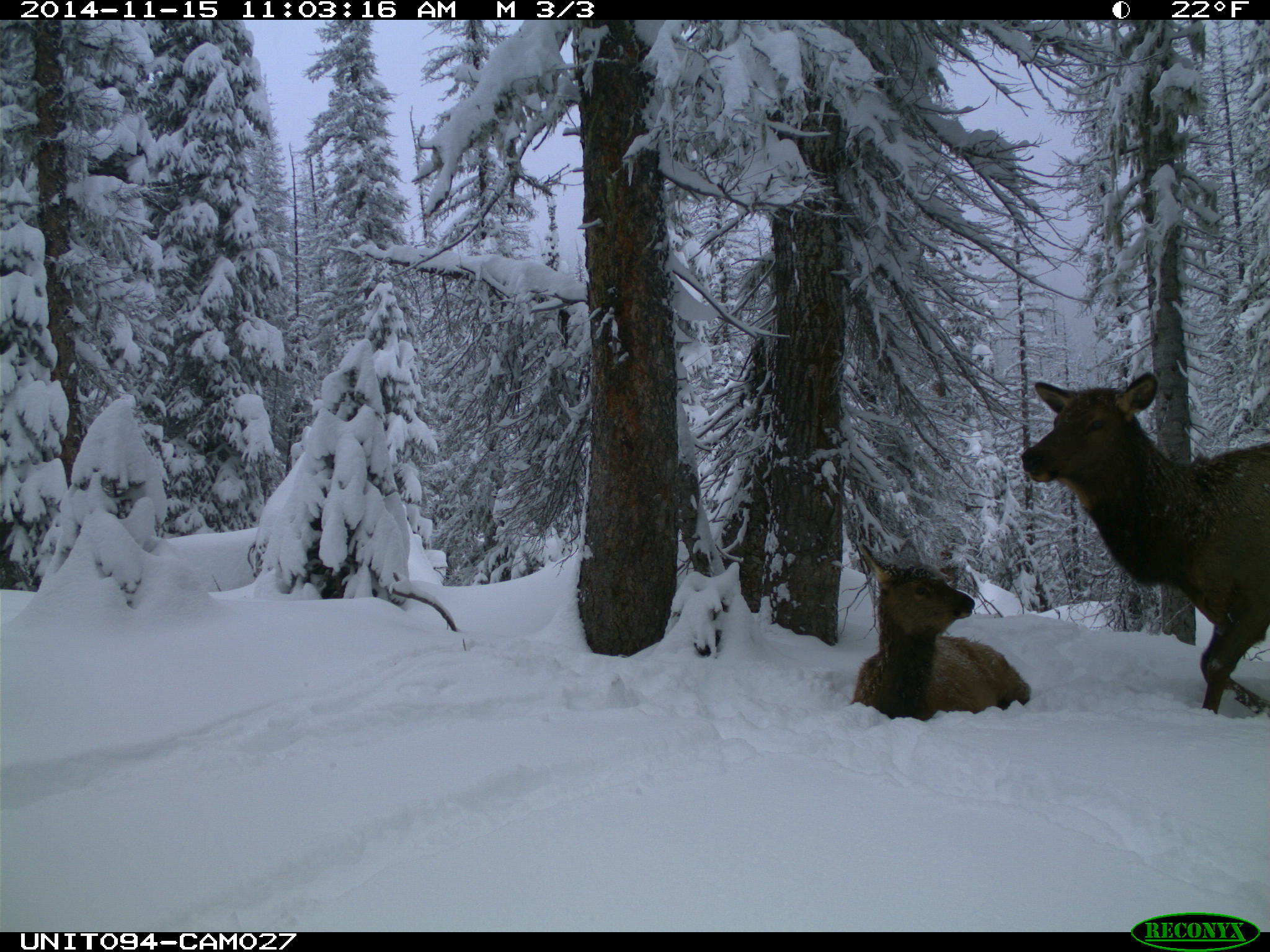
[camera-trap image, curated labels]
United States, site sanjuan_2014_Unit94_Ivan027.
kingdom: Animalia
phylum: Chordata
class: Mammalia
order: Artiodactyla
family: Cervidae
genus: Cervus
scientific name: Cervus elaphus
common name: red deer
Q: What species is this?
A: Cervus elaphus (red deer).